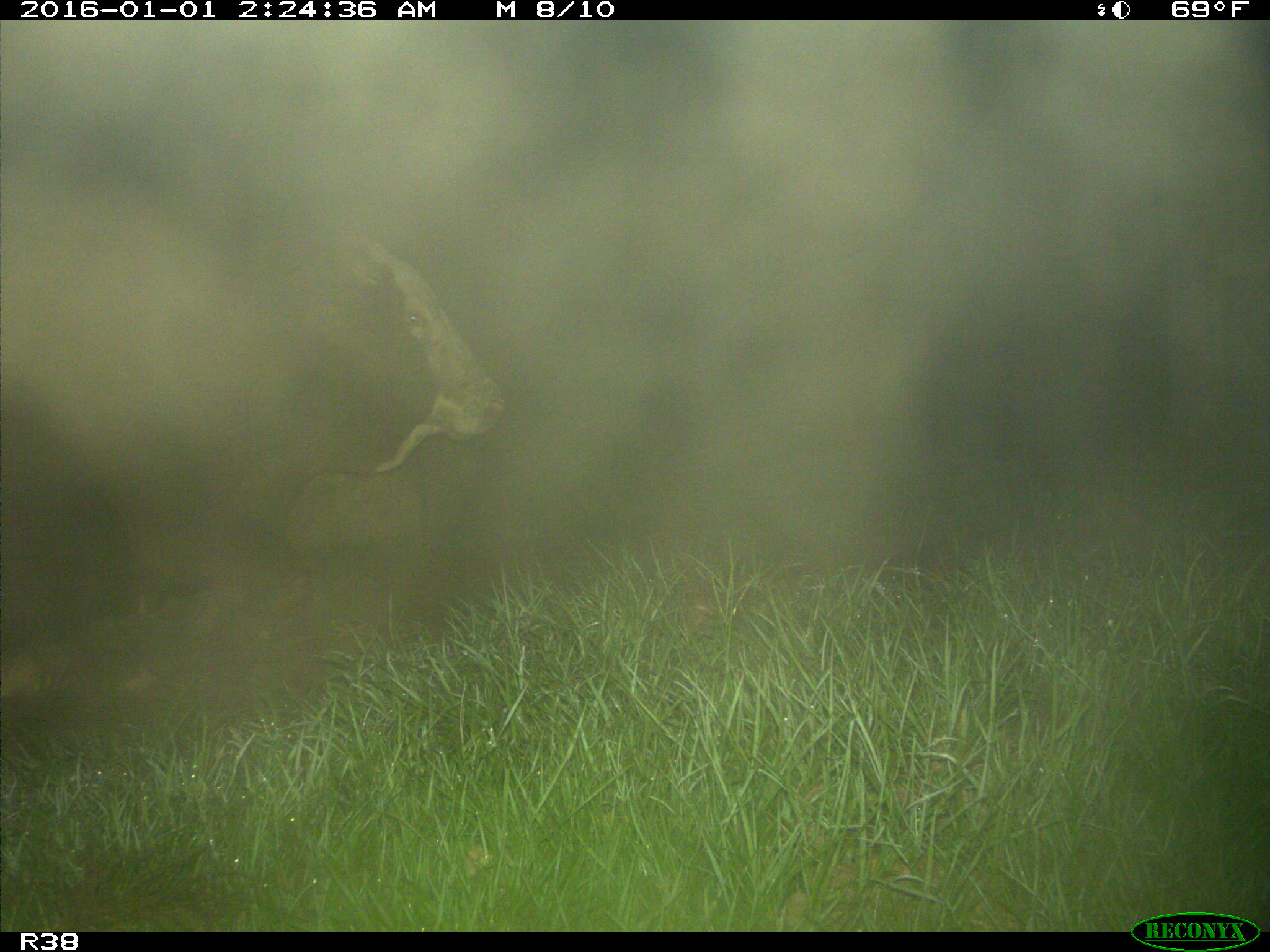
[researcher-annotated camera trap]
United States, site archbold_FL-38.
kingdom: Animalia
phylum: Chordata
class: Mammalia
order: Artiodactyla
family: Bovidae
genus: Bos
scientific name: Bos taurus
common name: domestic cow